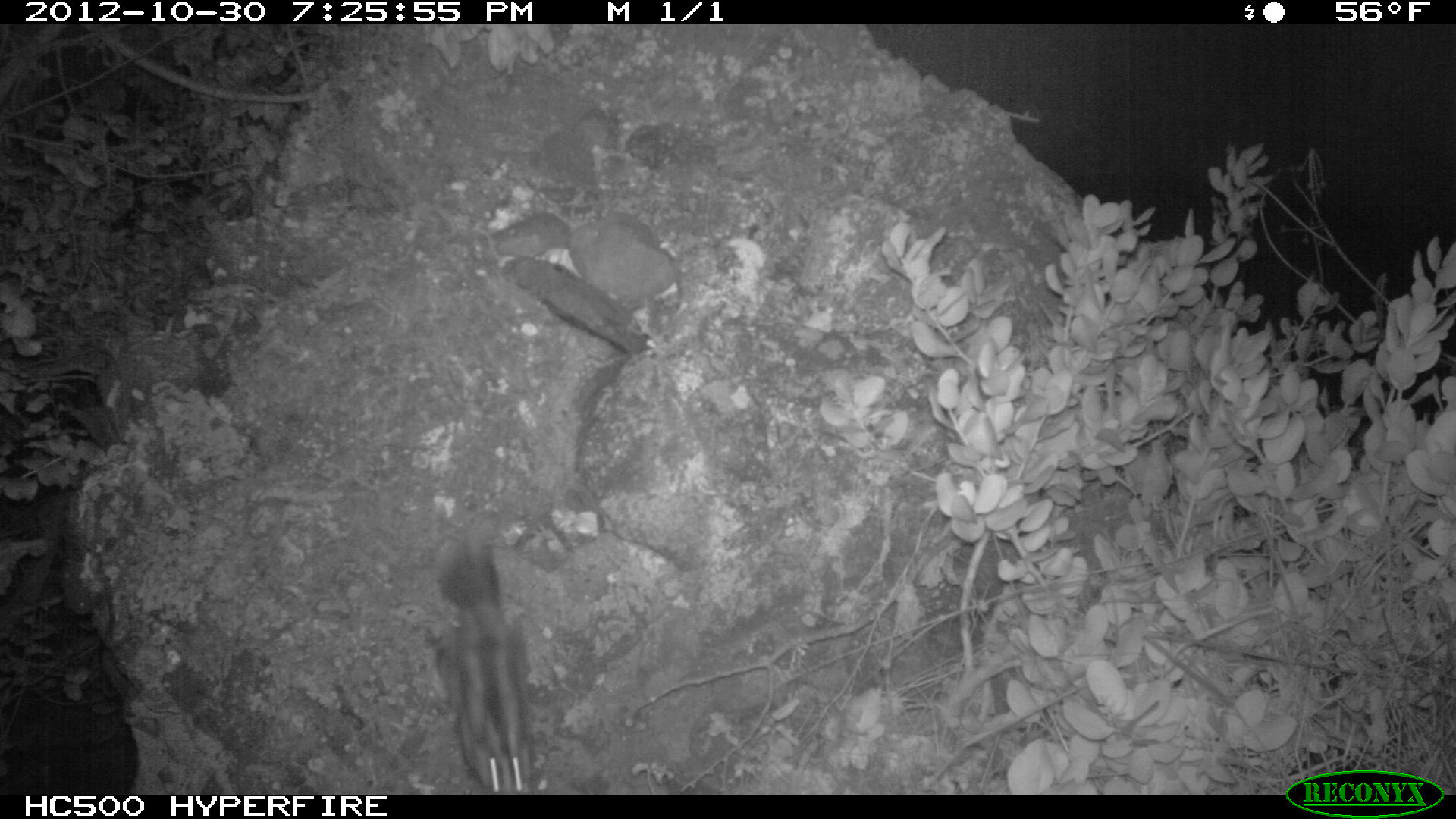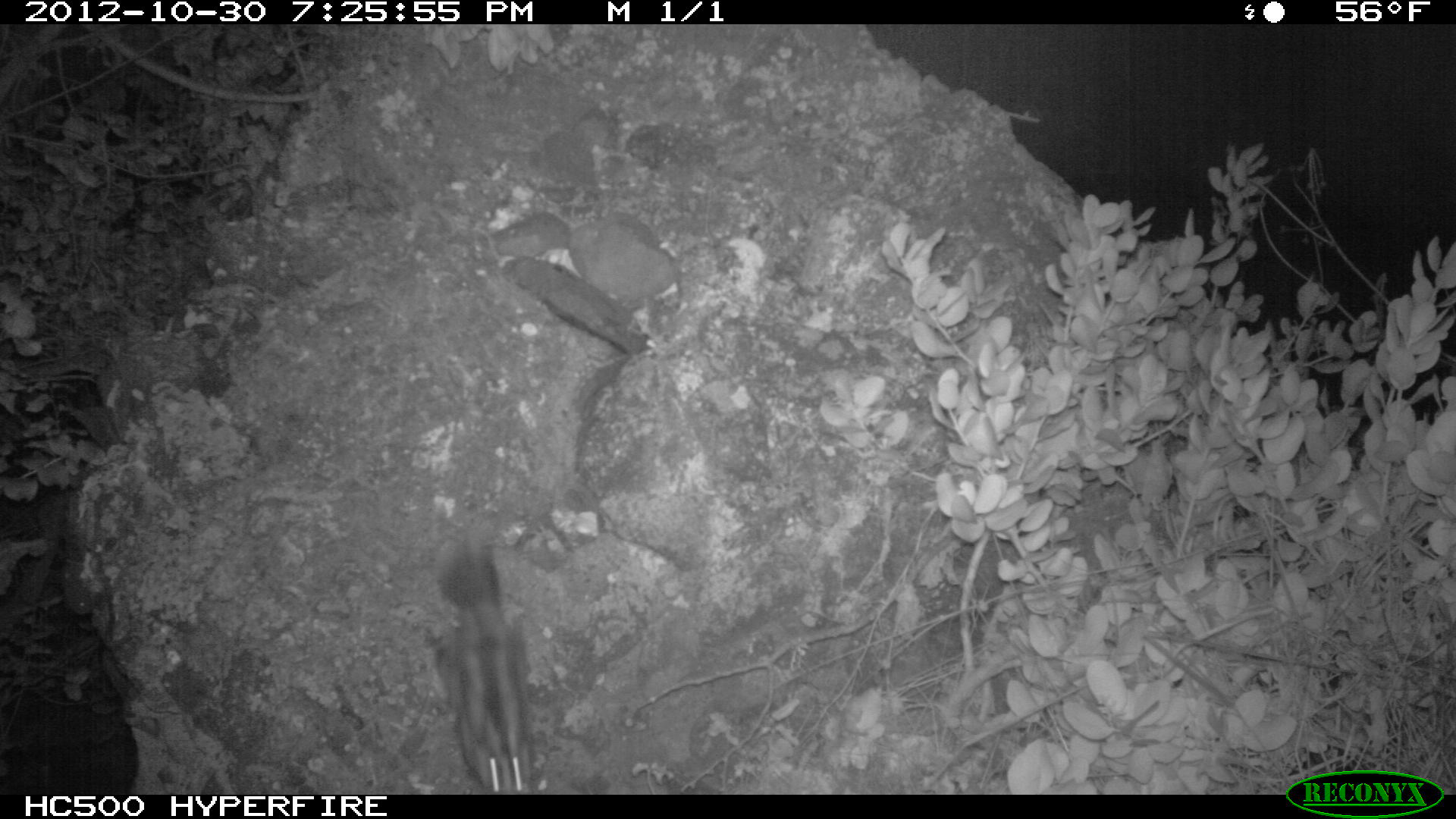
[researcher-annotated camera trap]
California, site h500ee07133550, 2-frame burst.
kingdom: Animalia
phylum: Chordata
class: Mammalia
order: Carnivora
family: Mephitidae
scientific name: Mephitidae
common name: skunk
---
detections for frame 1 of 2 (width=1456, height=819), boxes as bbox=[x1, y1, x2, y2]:
skunk: bbox=[435, 548, 535, 795]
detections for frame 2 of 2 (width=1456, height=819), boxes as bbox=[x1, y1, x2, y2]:
skunk: bbox=[435, 527, 532, 793]